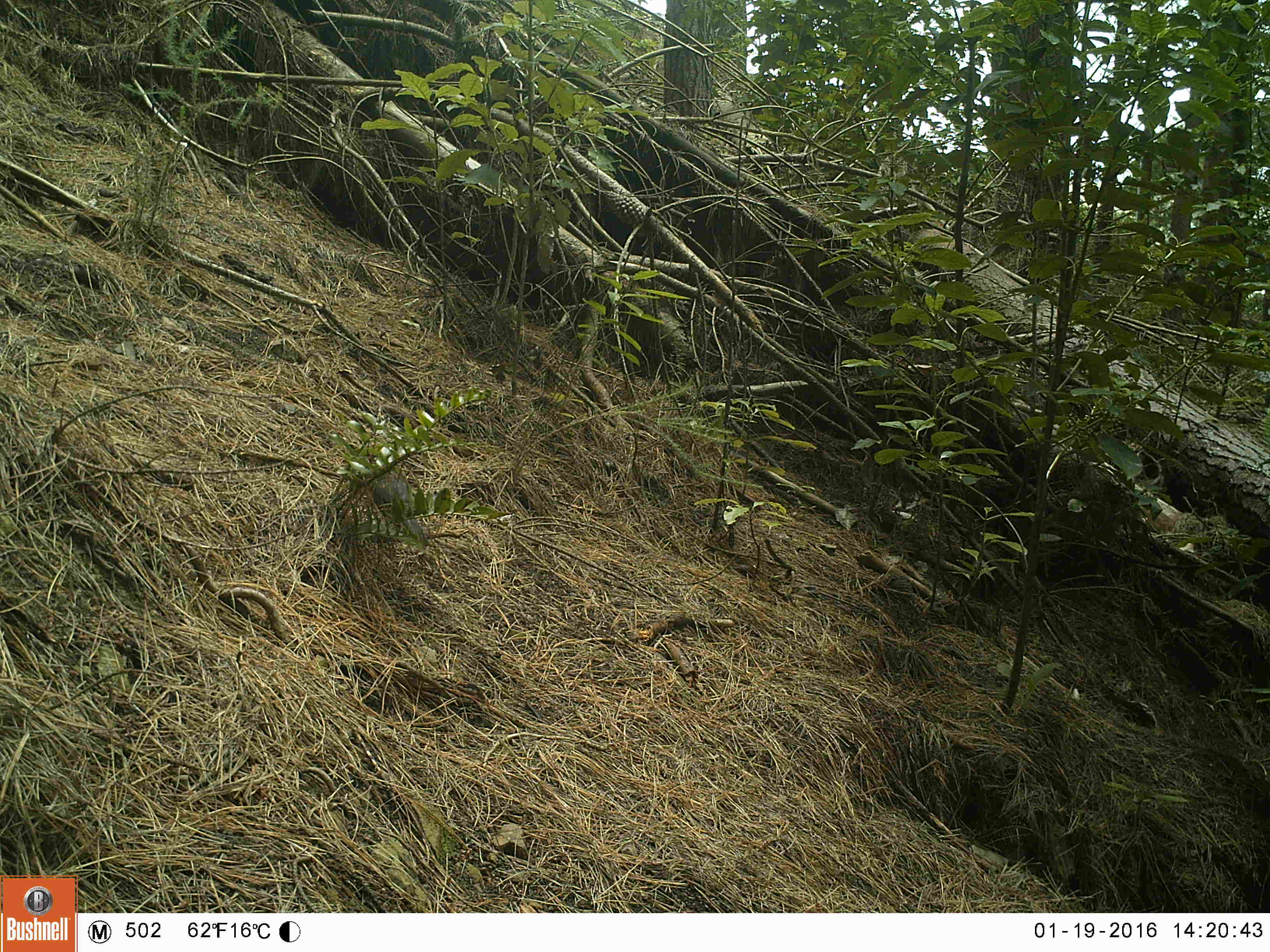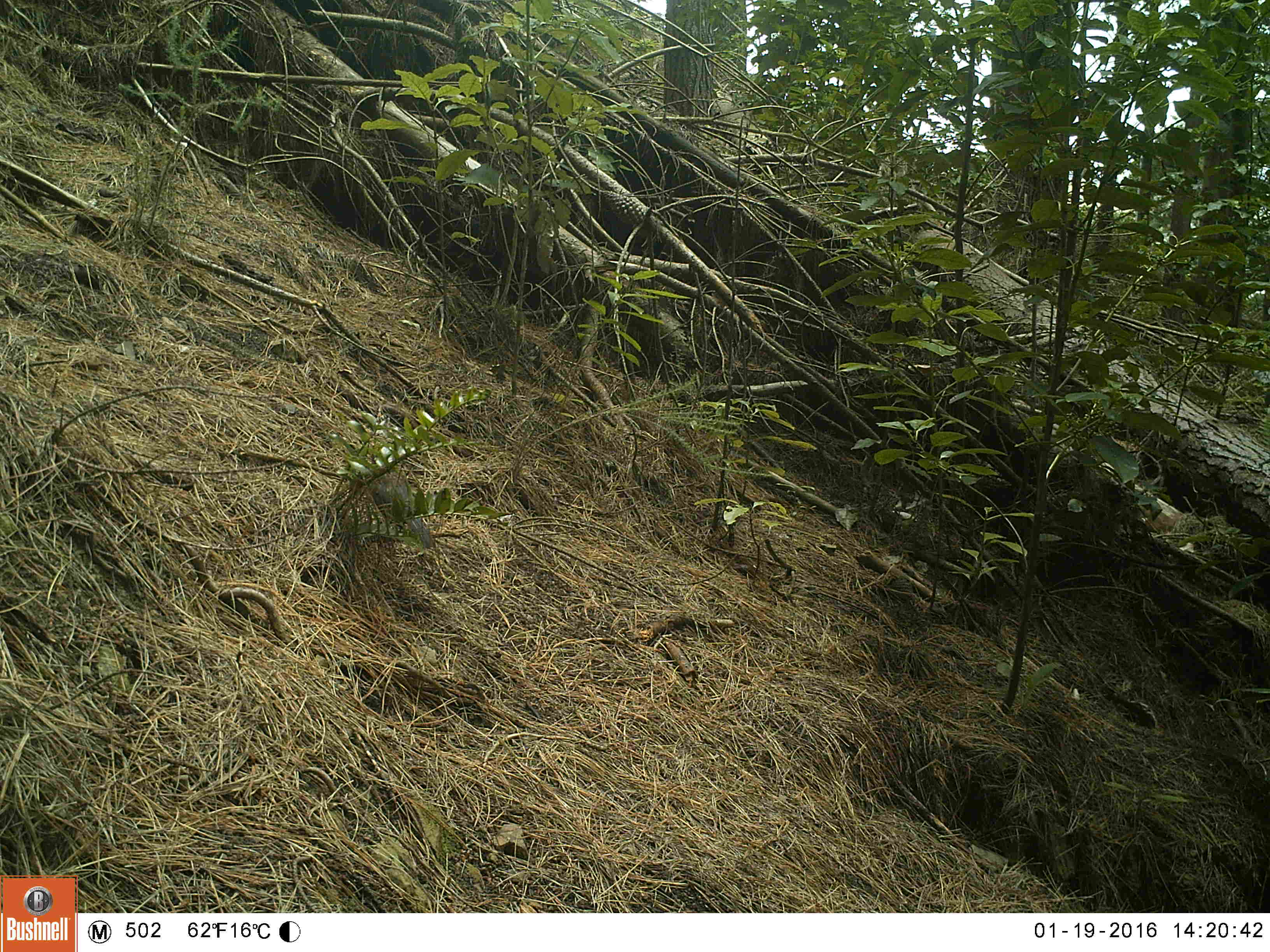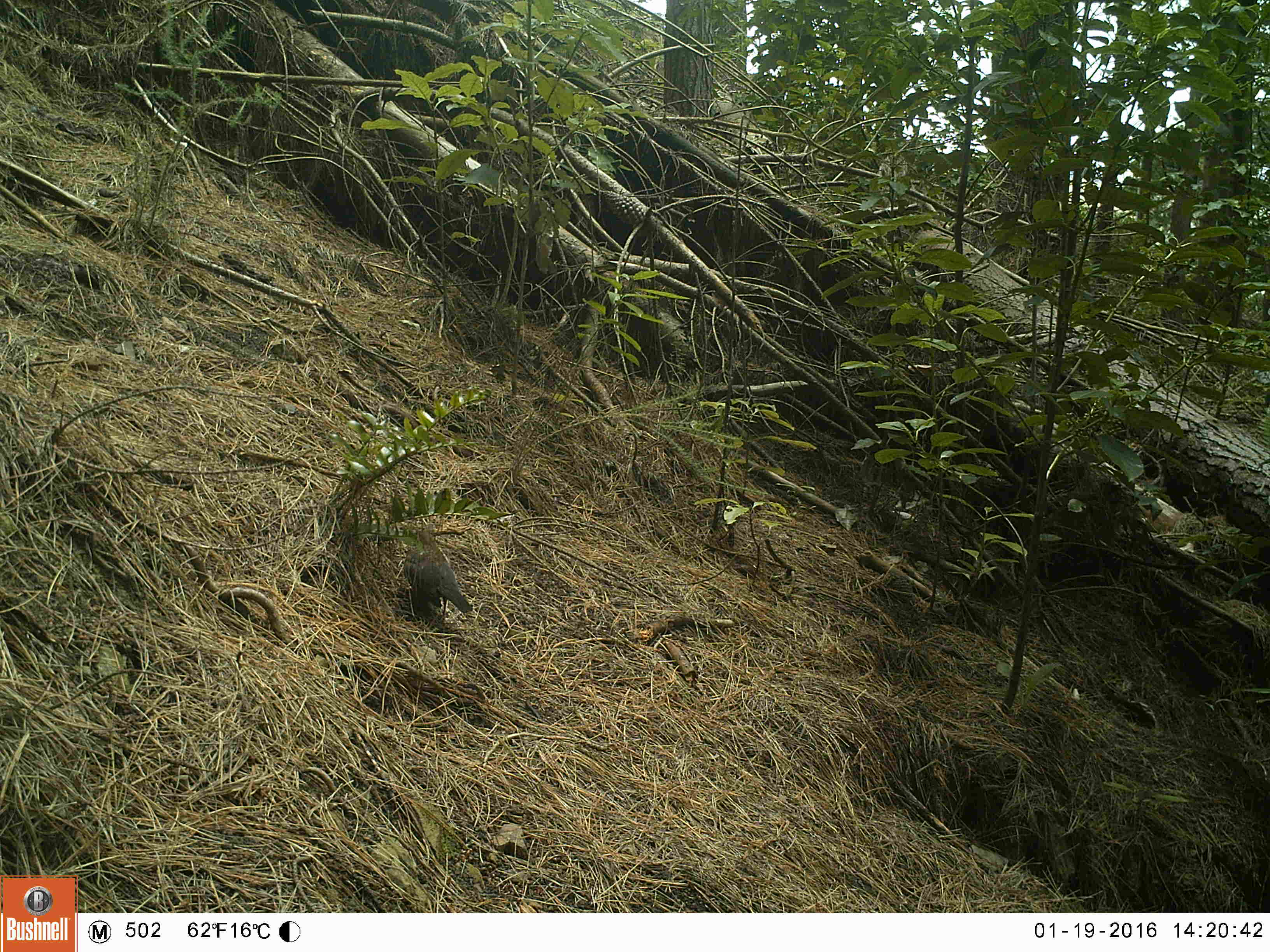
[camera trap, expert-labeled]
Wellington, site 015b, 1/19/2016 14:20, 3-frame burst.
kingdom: Animalia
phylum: Chordata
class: Aves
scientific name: Aves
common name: bird